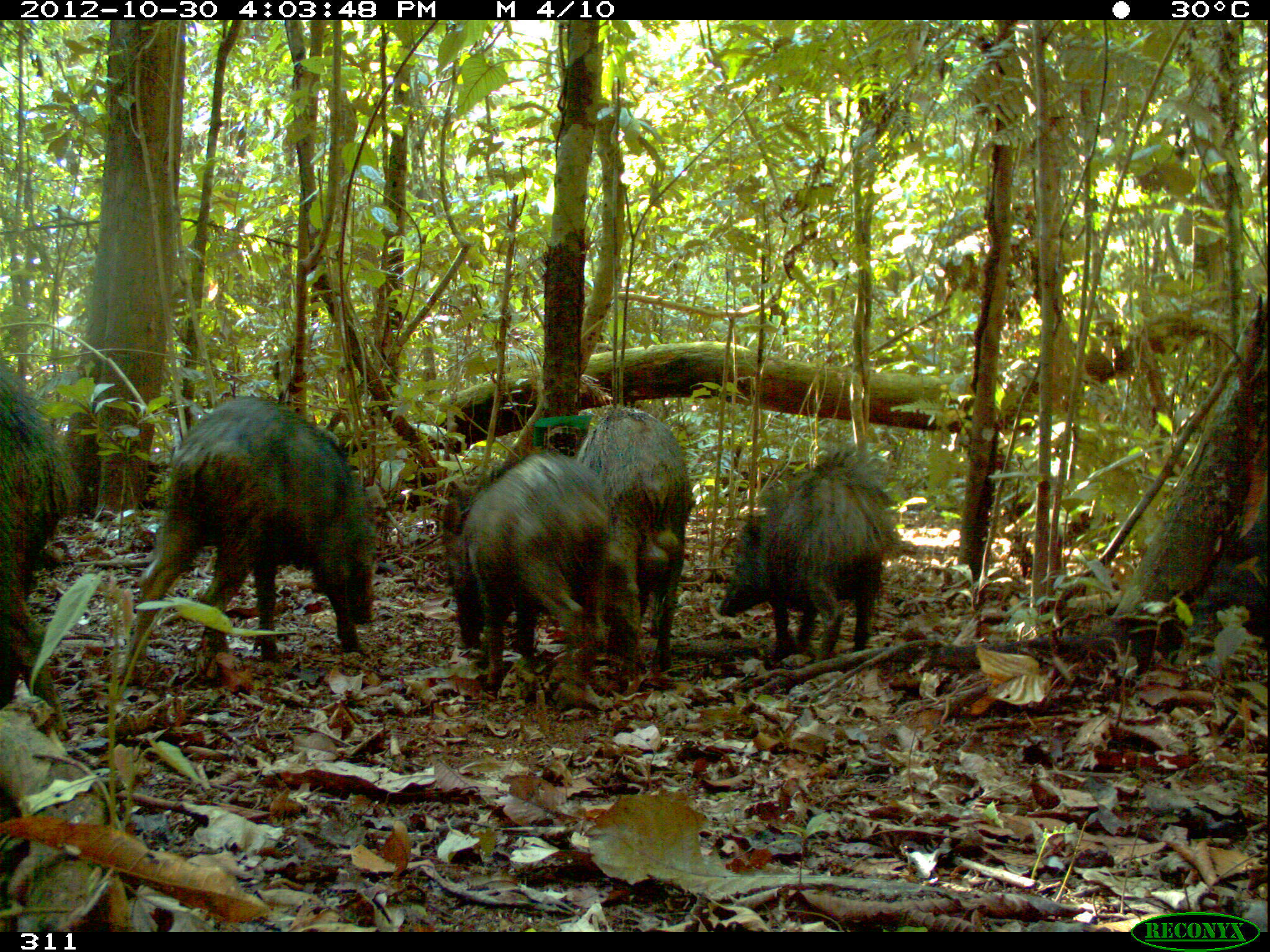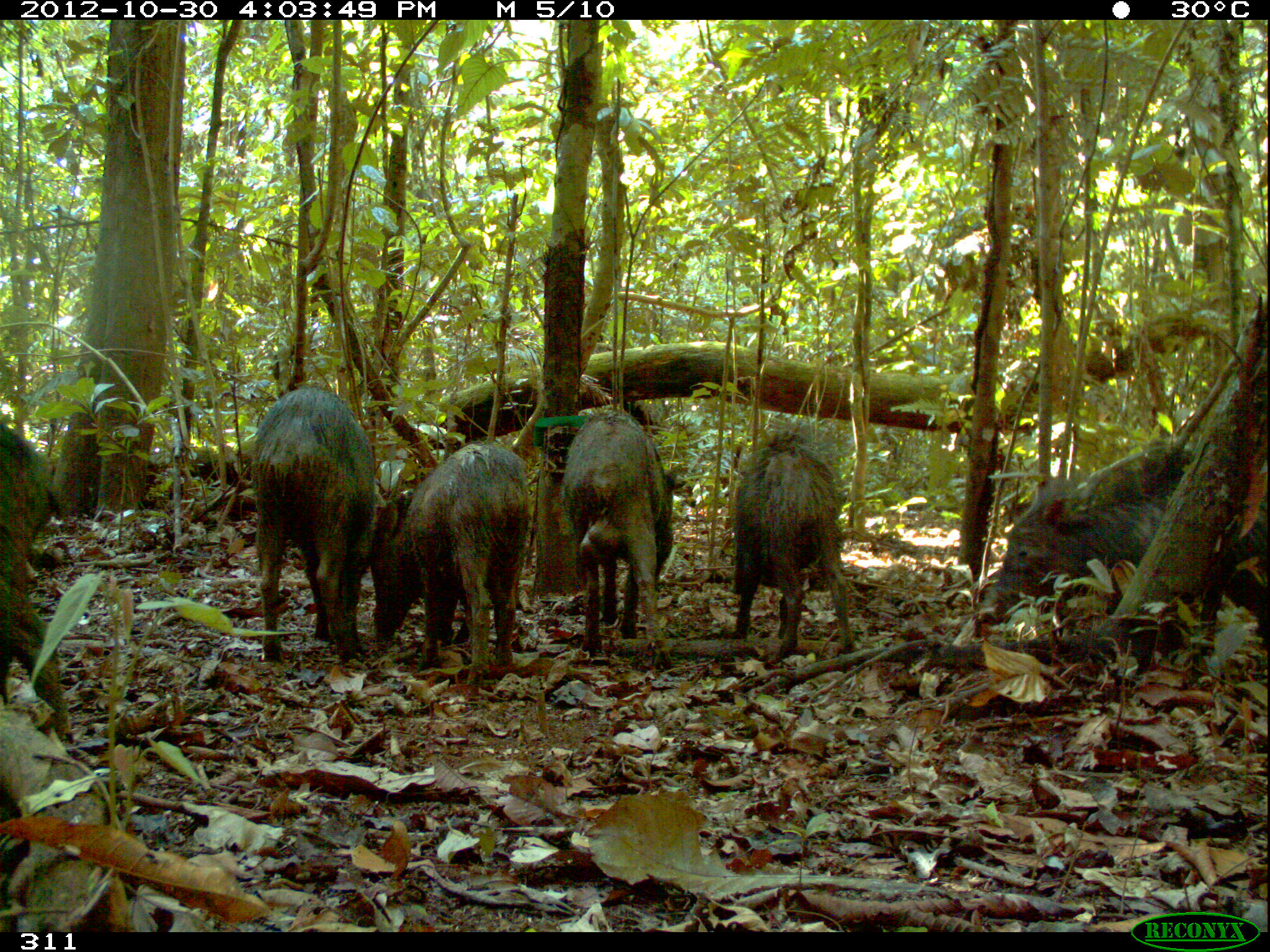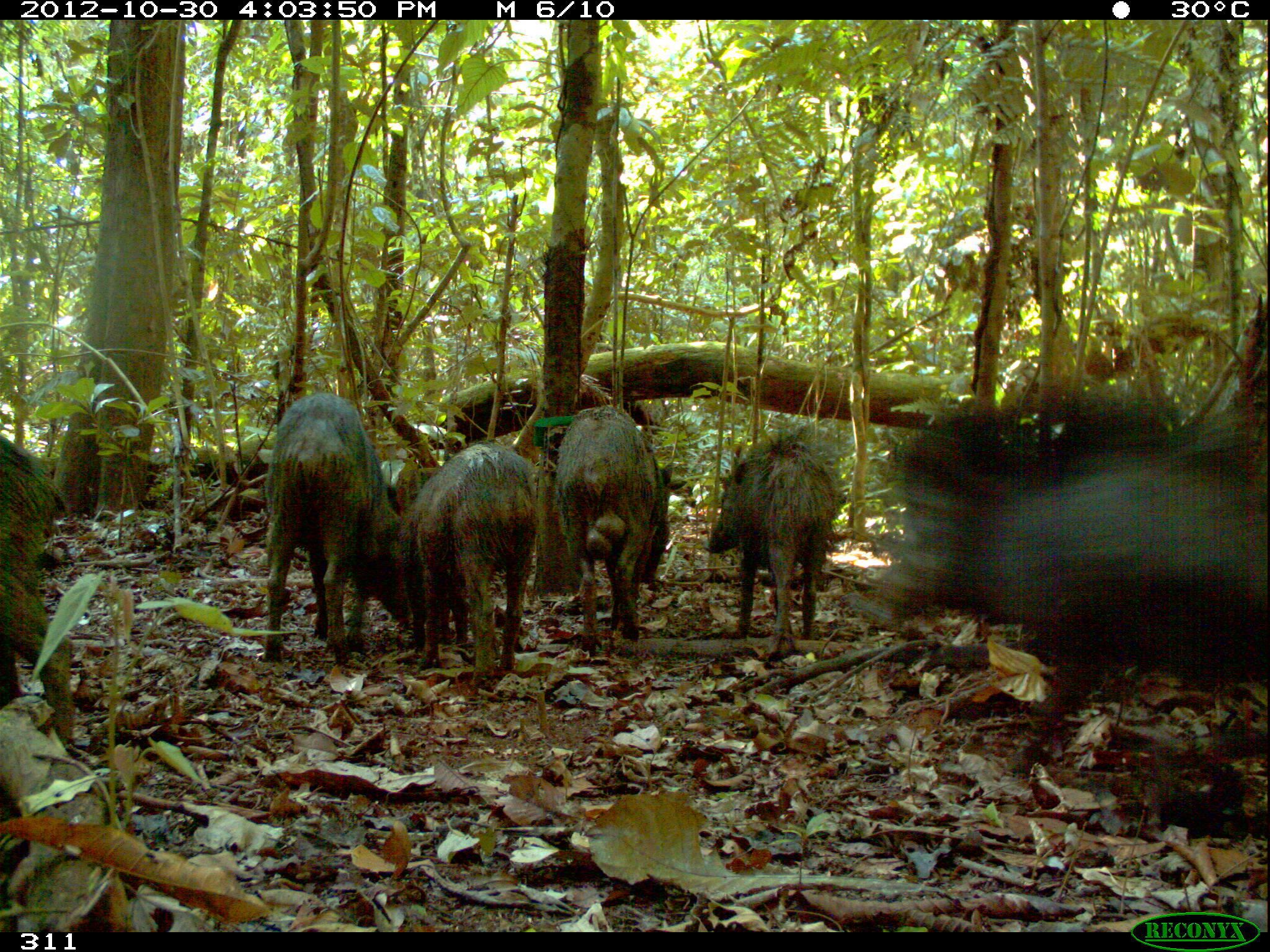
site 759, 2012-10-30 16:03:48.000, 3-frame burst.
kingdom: Animalia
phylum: Chordata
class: Mammalia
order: Artiodactyla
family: Tayassuidae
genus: Tayassu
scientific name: Tayassu pecari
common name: white-lipped peccary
Tayassu pecari (white-lipped peccary).